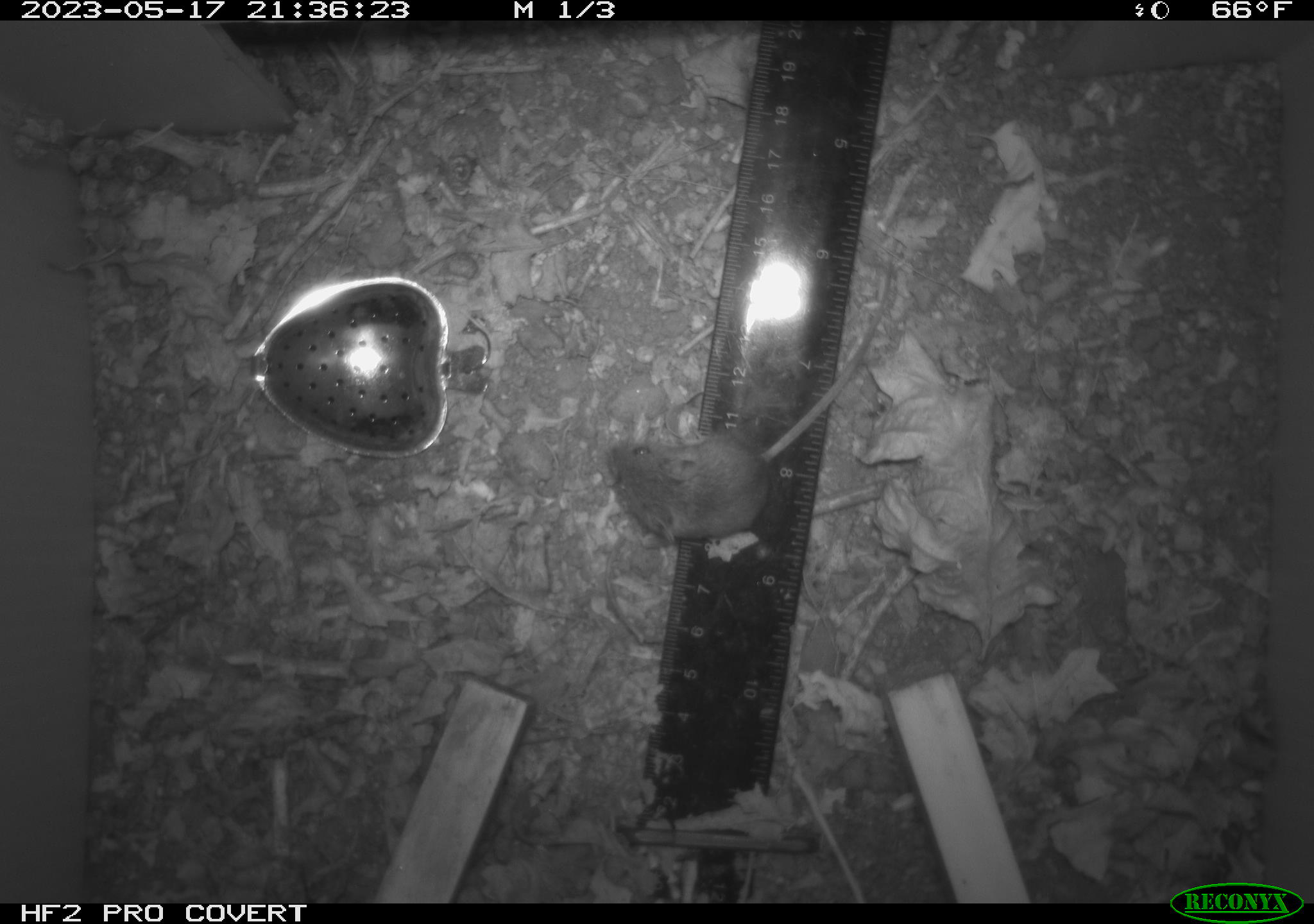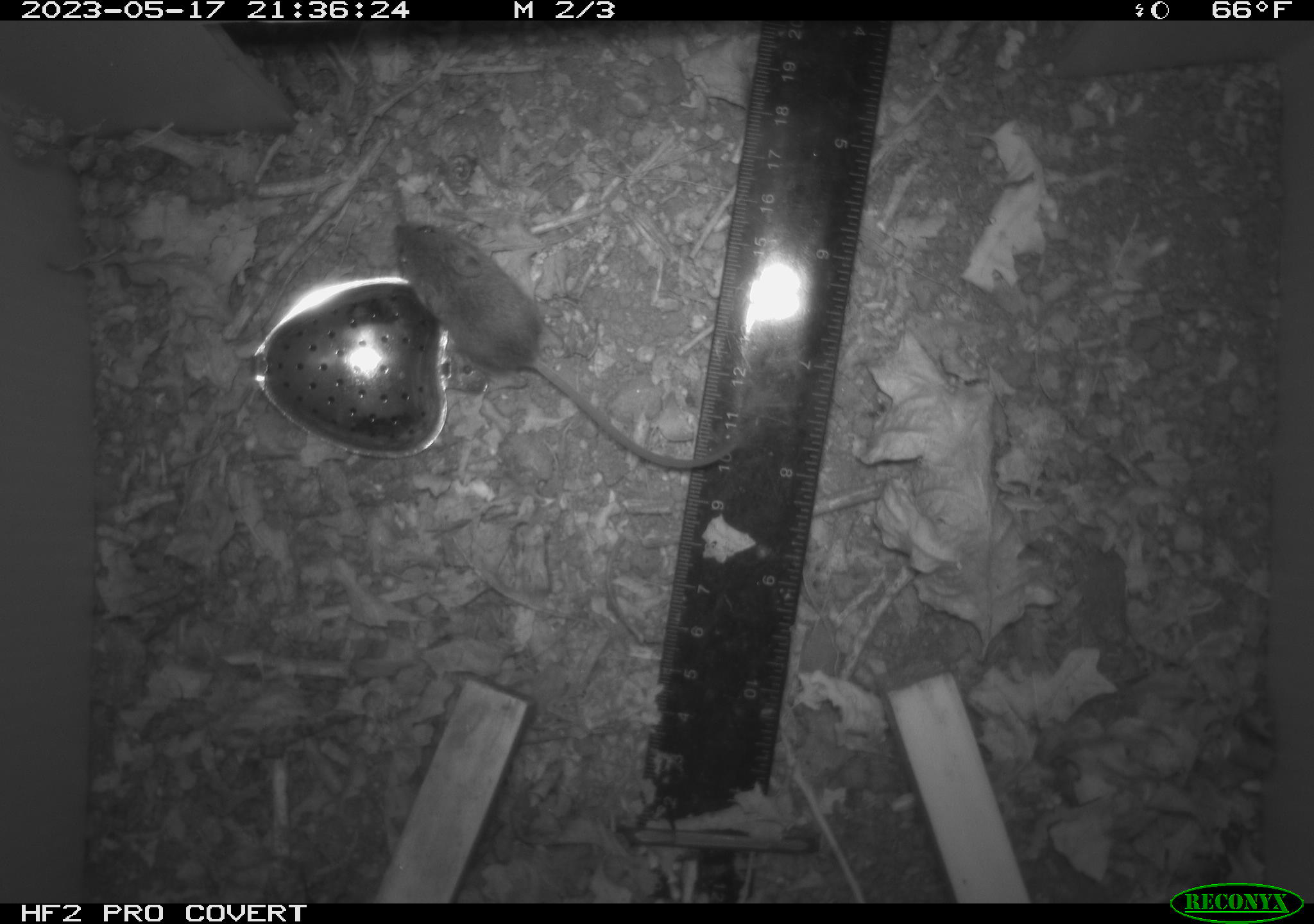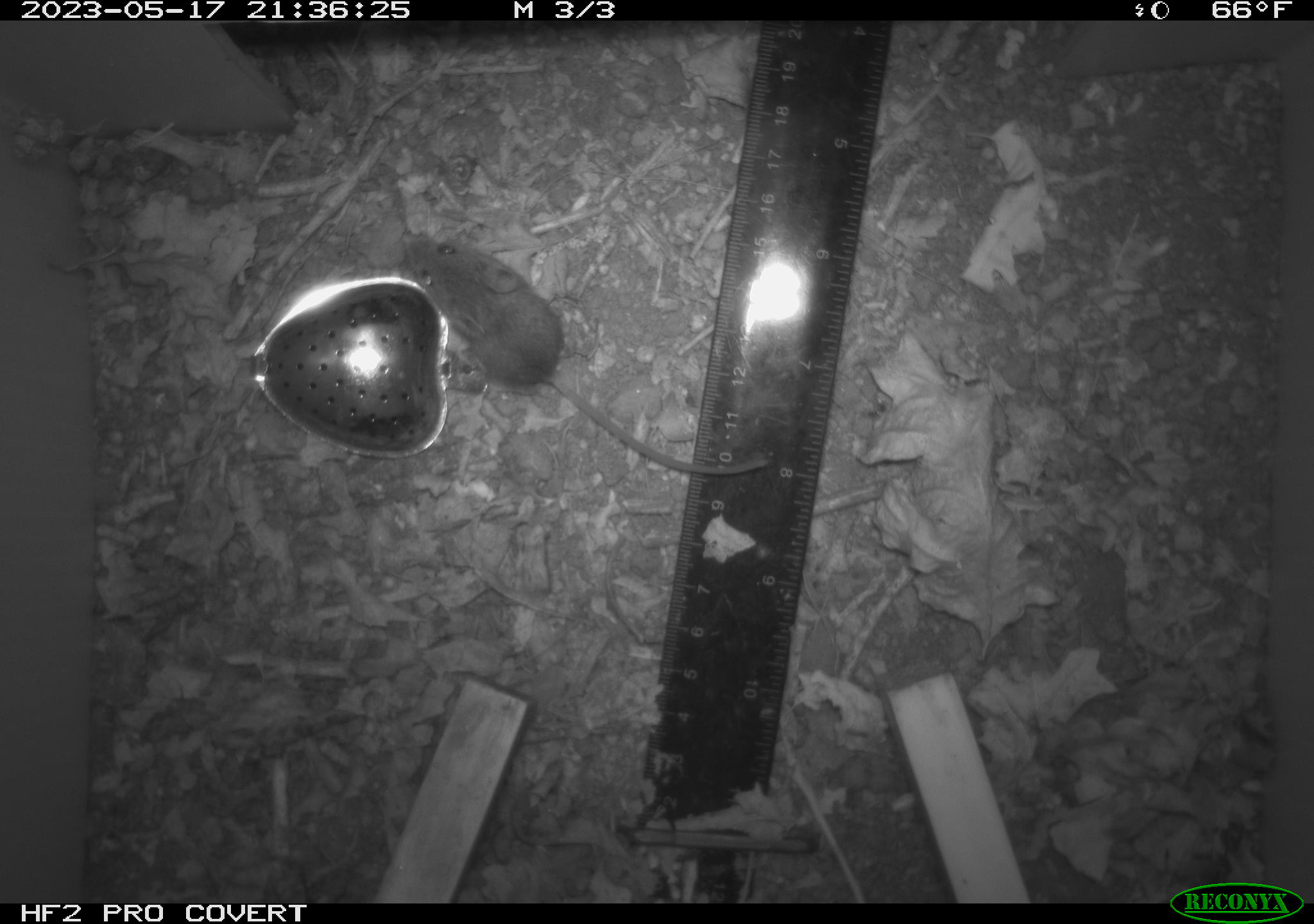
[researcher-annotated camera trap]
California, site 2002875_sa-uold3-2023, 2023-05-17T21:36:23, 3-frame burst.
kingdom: Animalia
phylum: Chordata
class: Mammalia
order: Rodentia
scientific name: Rodentia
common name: mouse species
Mouse species (Rodentia).